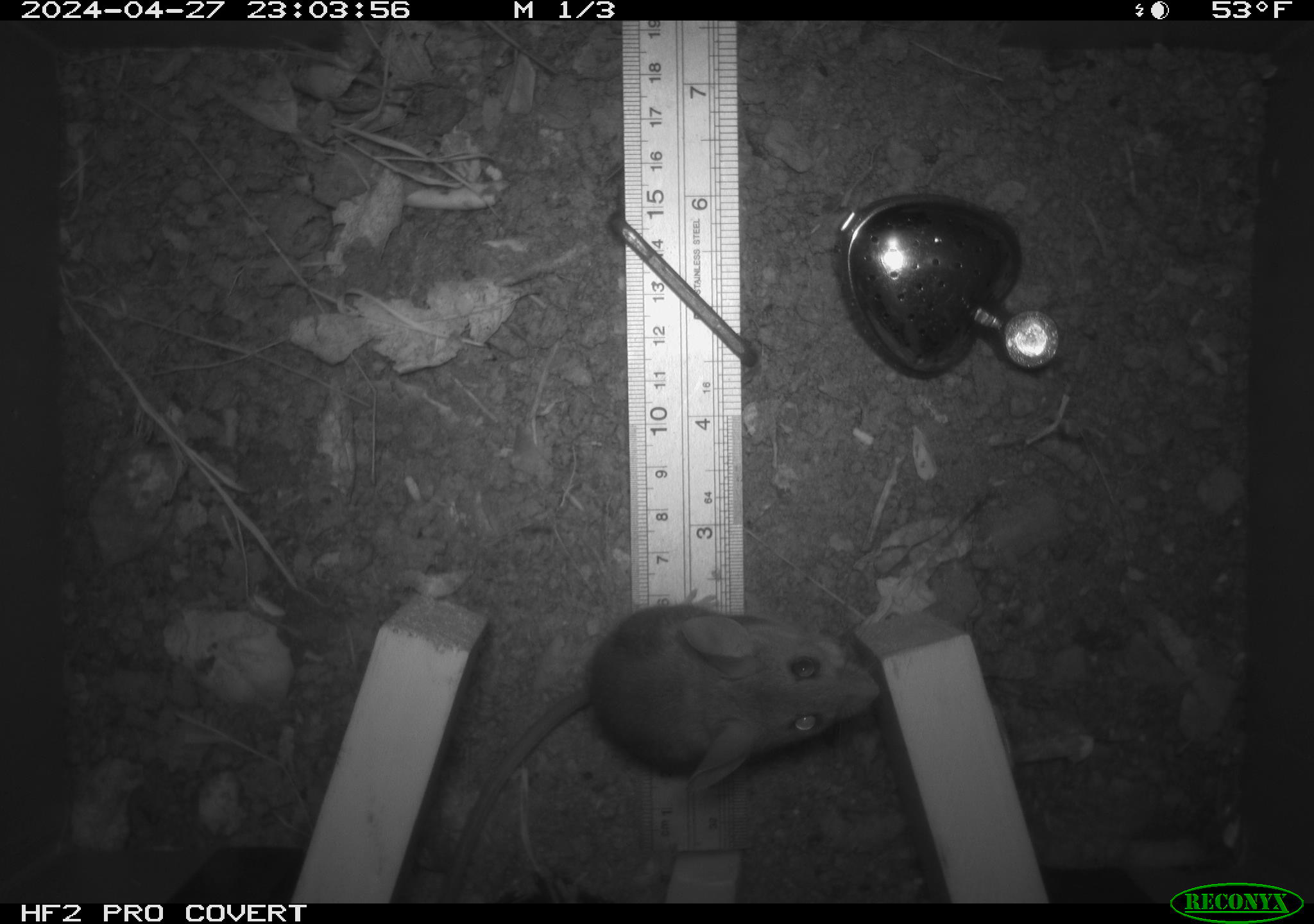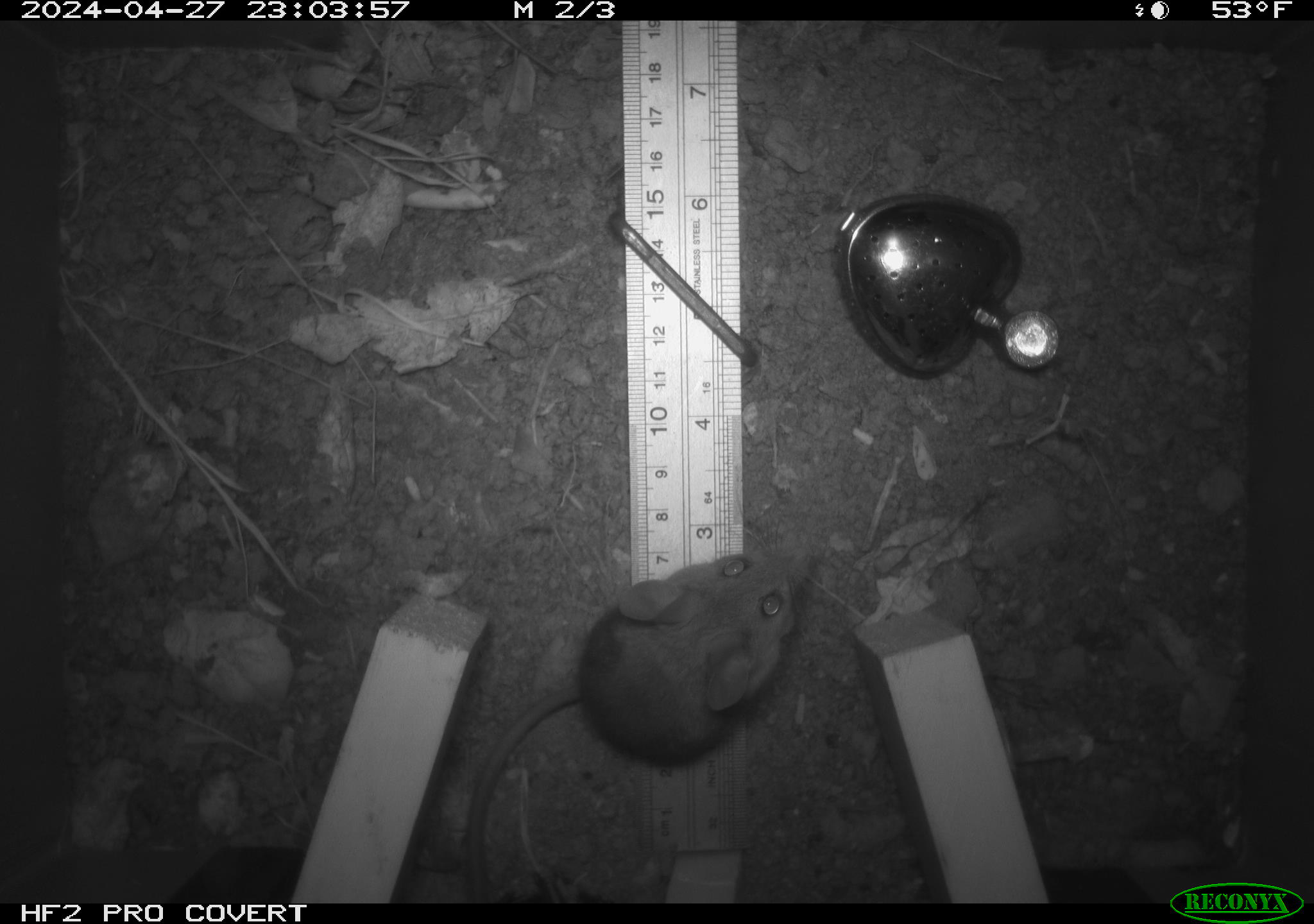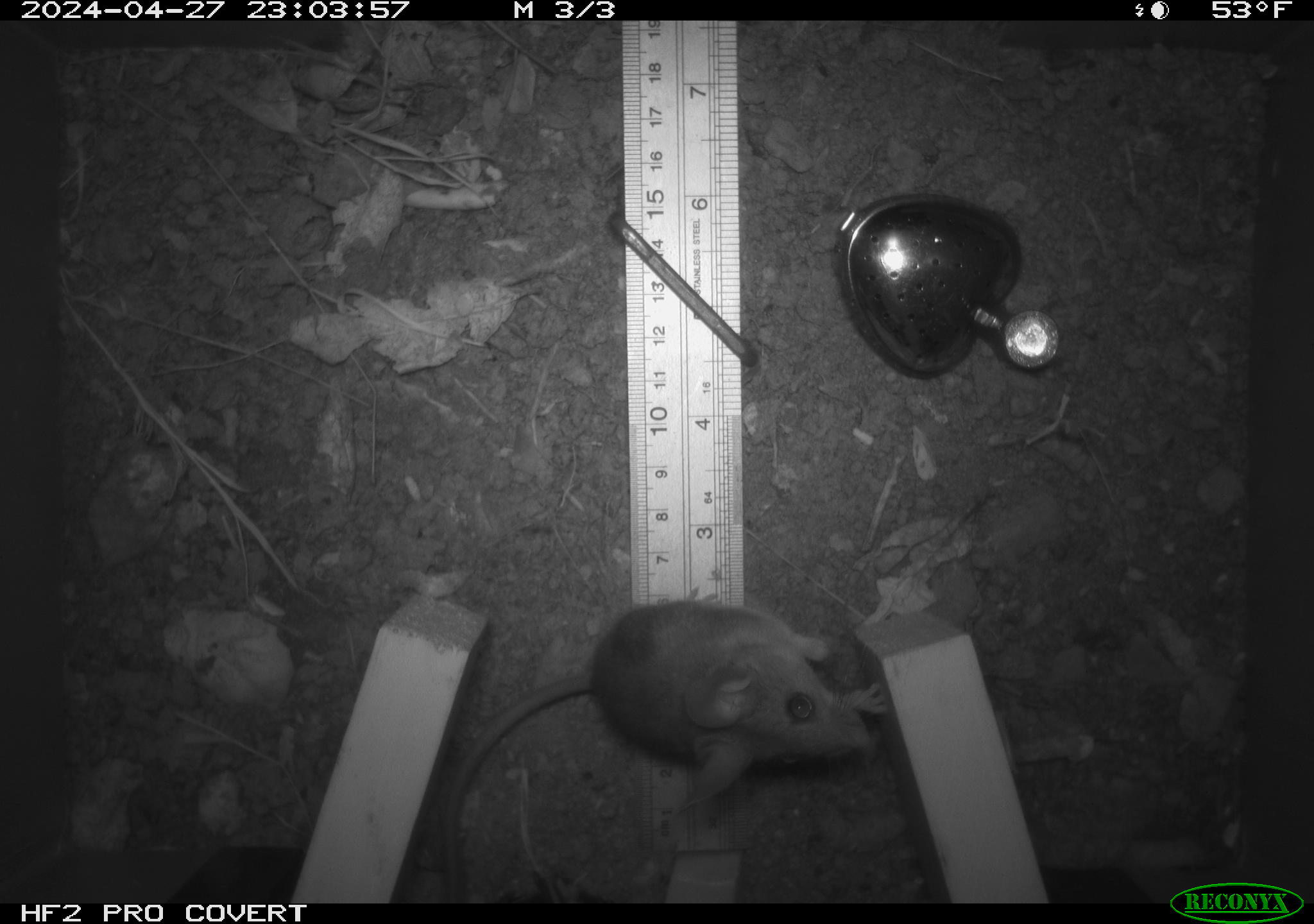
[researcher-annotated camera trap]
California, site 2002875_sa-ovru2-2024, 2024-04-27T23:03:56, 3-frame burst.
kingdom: Animalia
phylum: Chordata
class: Mammalia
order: Rodentia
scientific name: Rodentia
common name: rodent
Rodent (Rodentia).